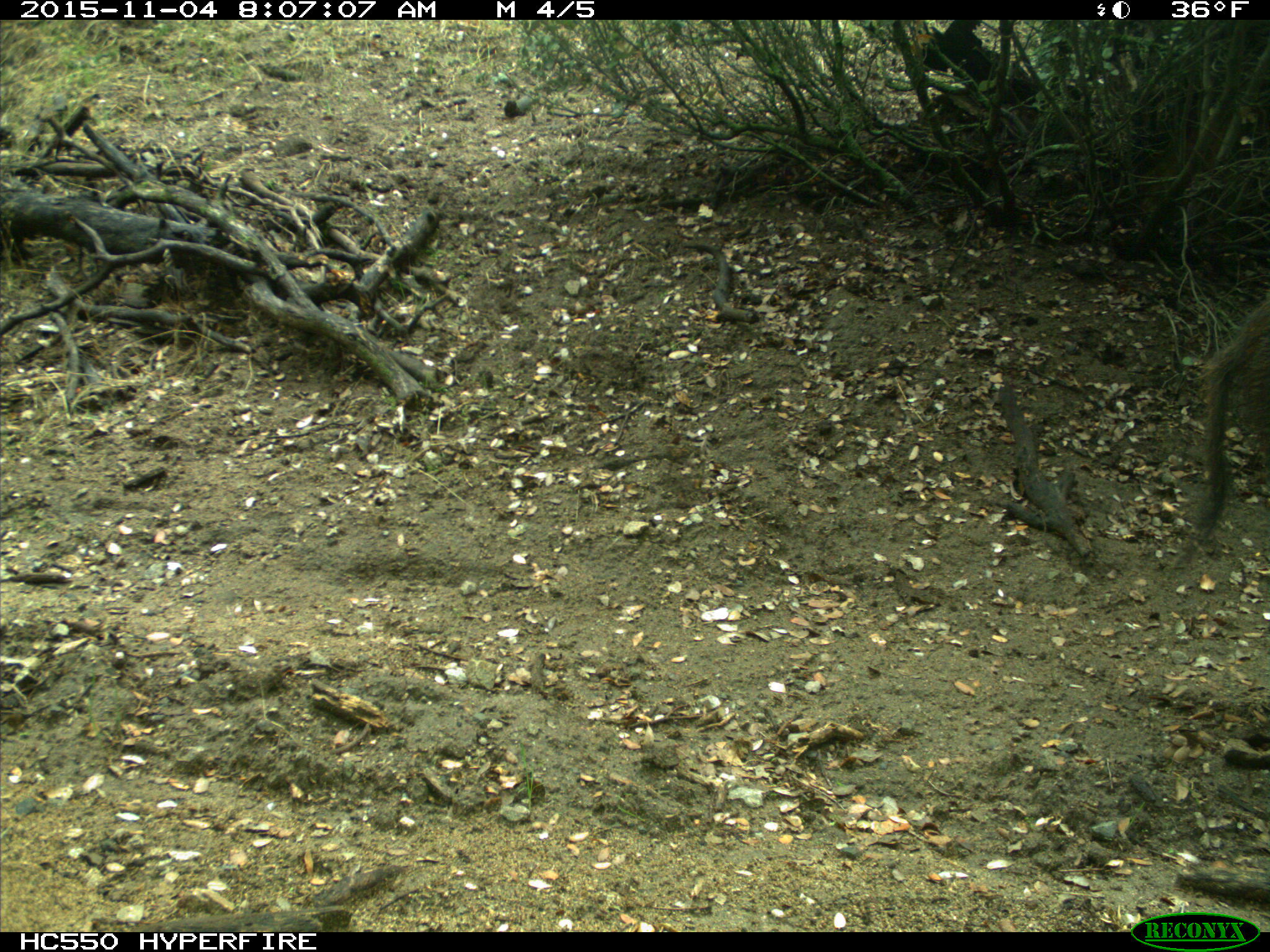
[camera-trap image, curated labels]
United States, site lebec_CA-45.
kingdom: Animalia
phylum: Chordata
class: Mammalia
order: Artiodactyla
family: Suidae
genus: Sus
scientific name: Sus scrofa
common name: wild boar